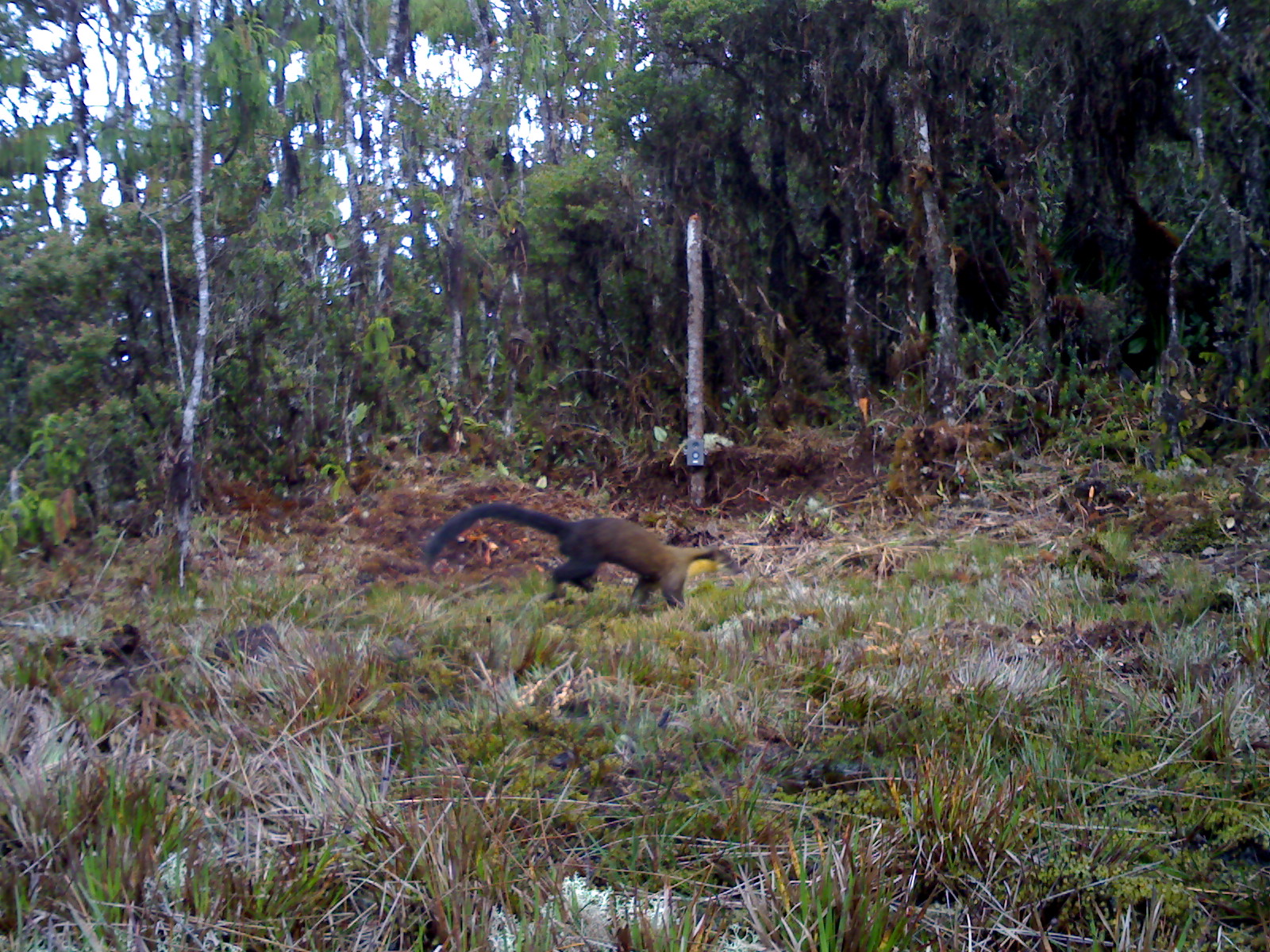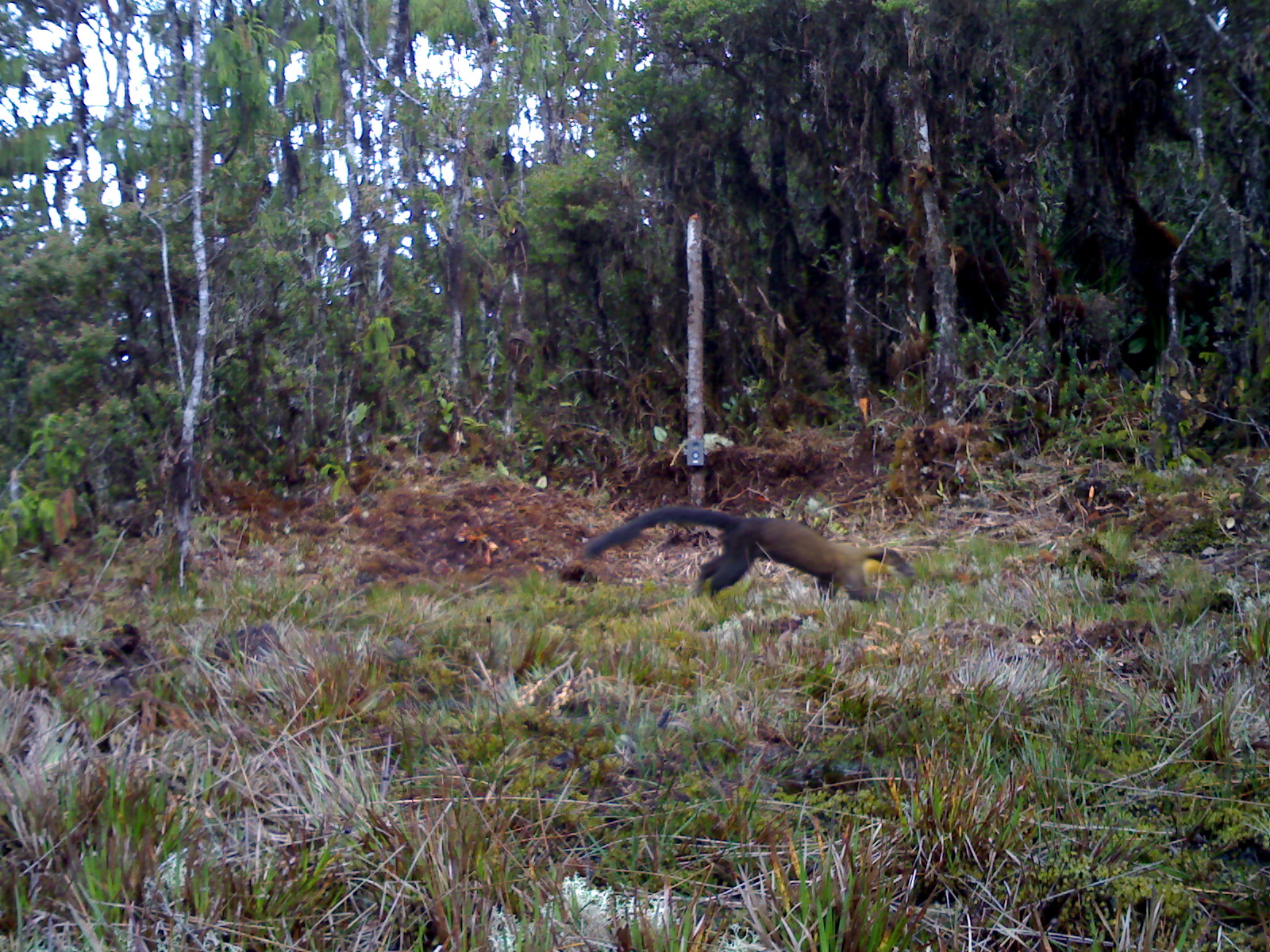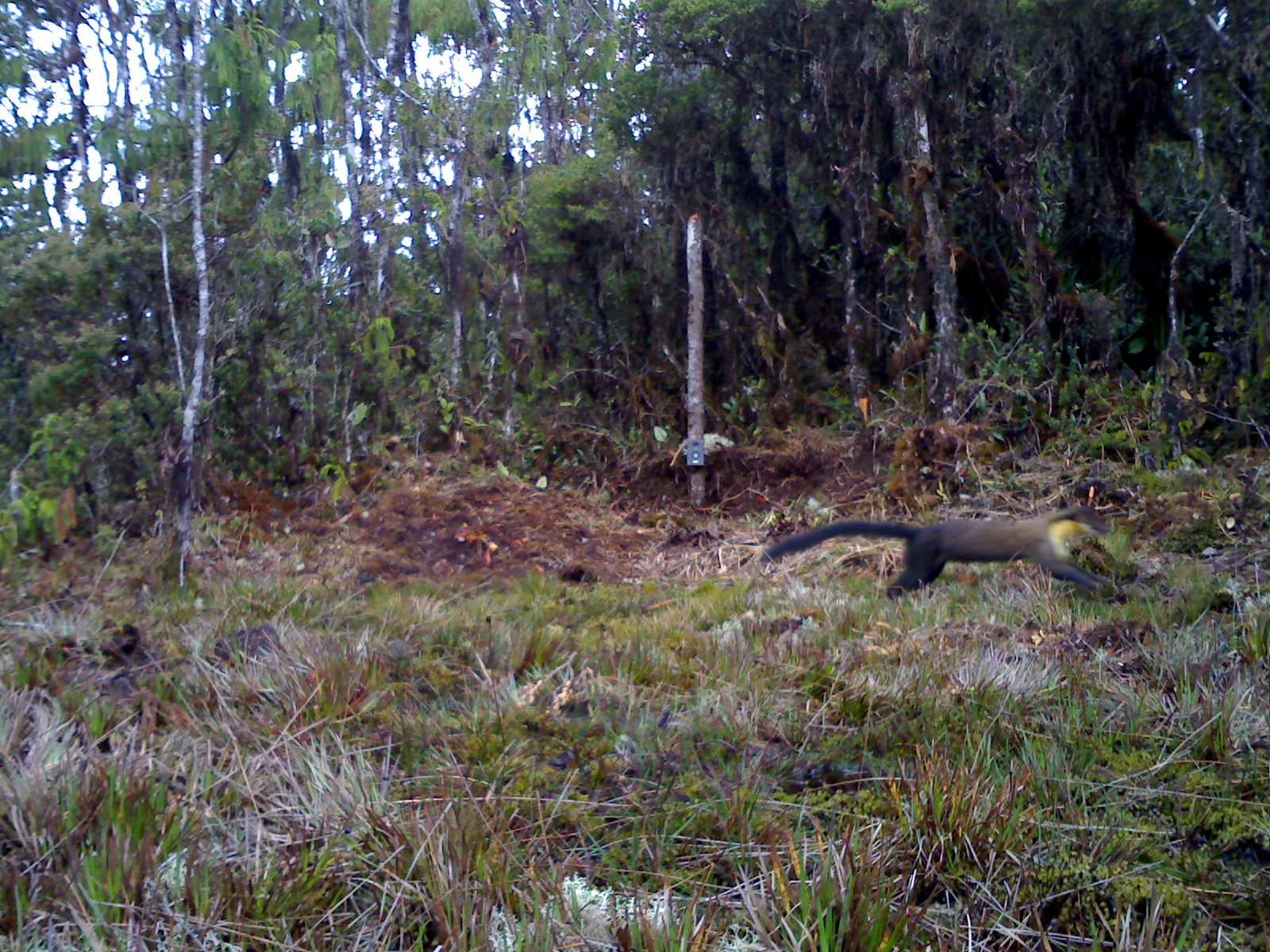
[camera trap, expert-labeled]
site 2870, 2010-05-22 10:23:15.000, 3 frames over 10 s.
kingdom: Animalia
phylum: Chordata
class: Mammalia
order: Carnivora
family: Mustelidae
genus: Martes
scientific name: Martes flavigula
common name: yellow-throated marten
Martes flavigula (yellow-throated marten), count 1, sex male.